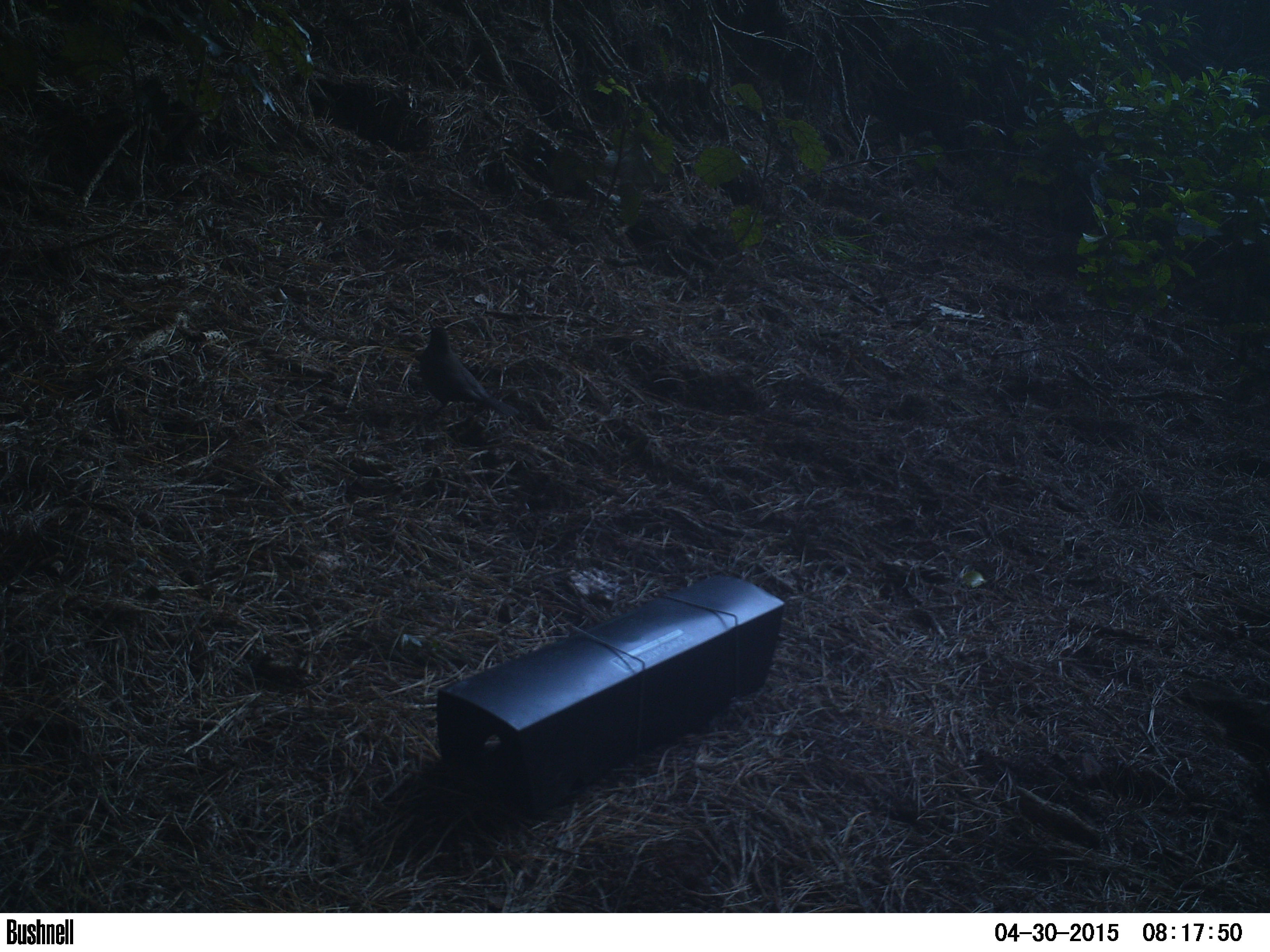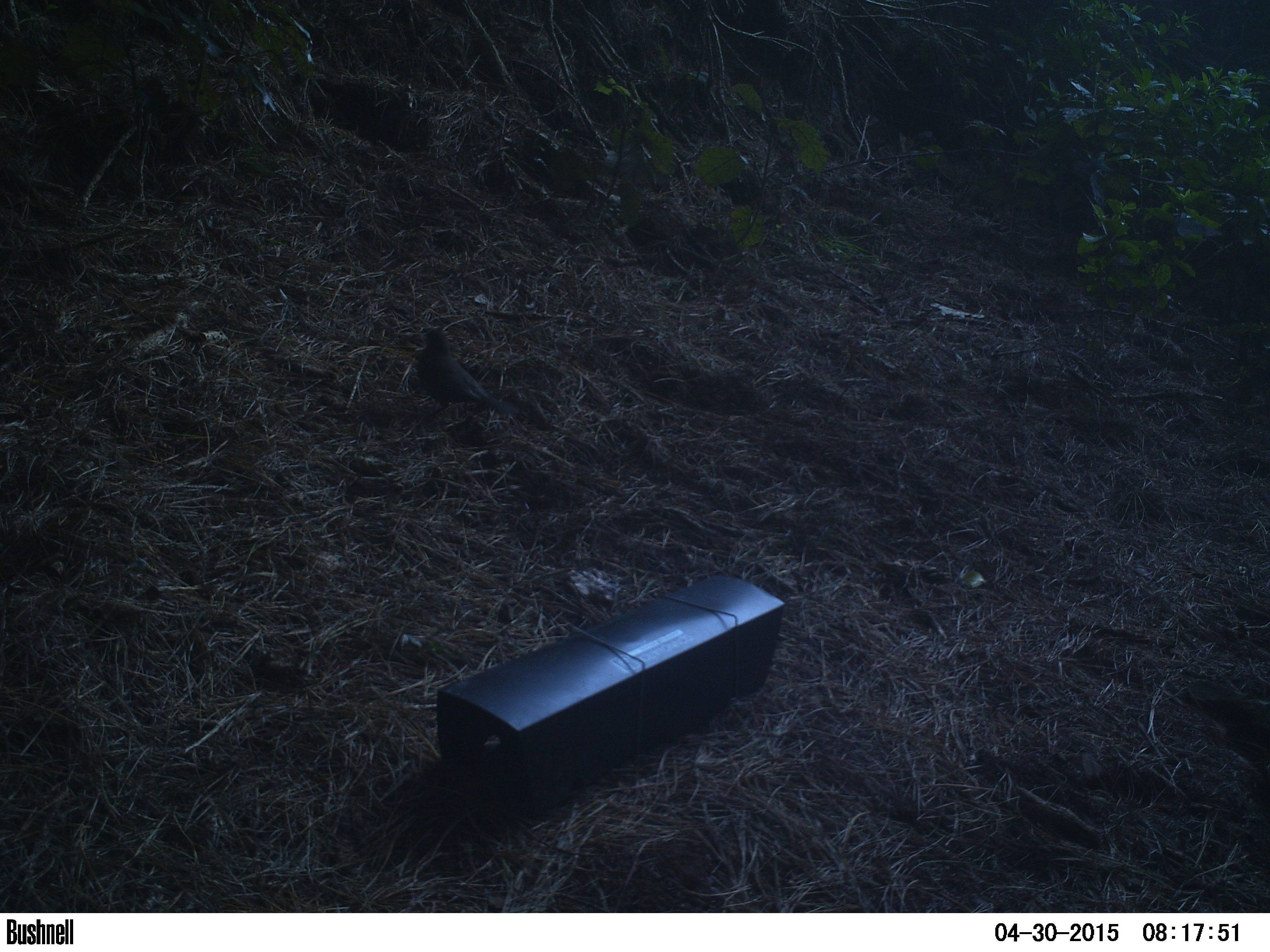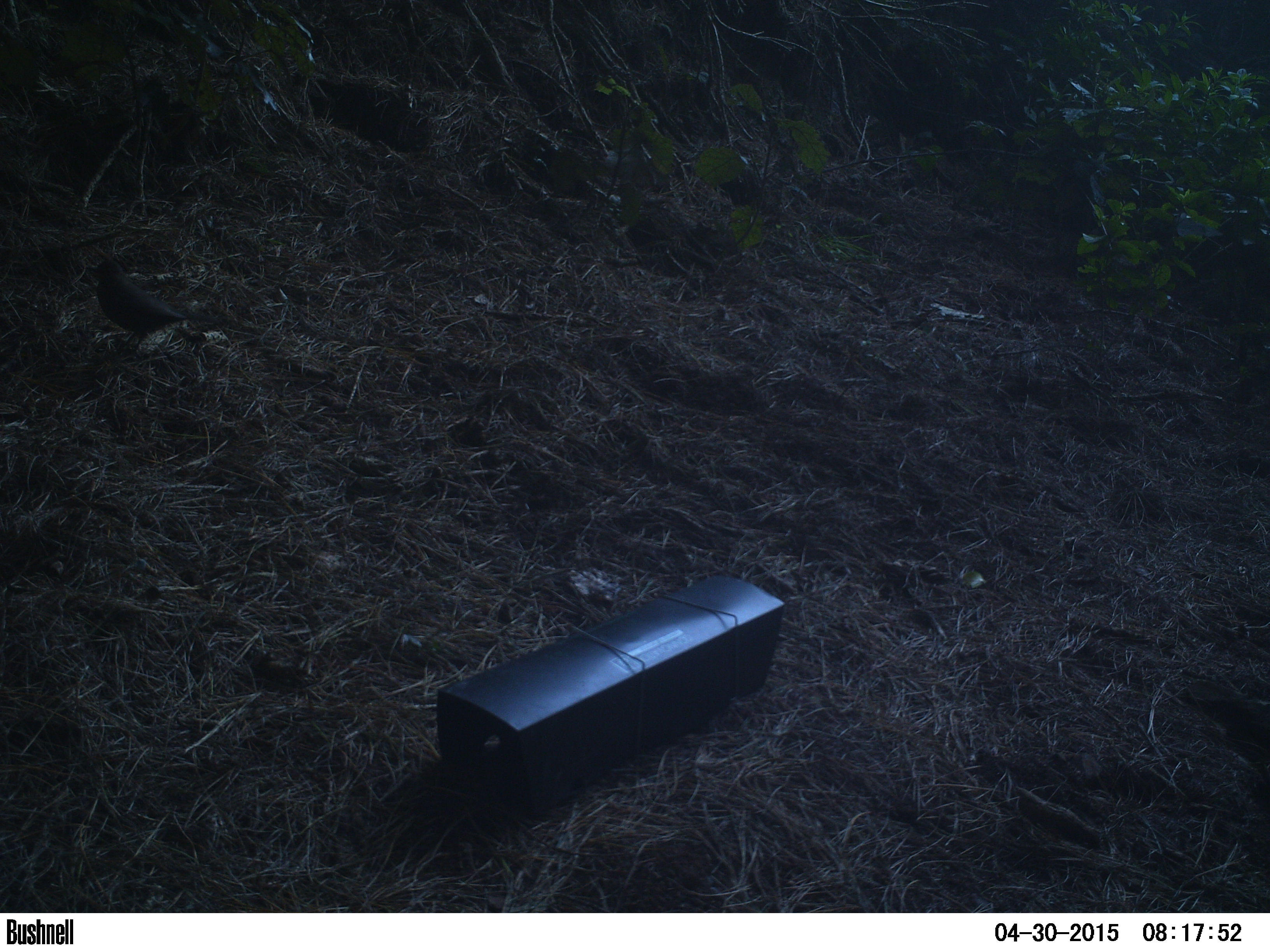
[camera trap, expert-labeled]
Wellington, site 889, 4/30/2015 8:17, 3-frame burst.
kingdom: Animalia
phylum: Chordata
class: Aves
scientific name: Aves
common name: bird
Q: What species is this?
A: Bird (Aves).